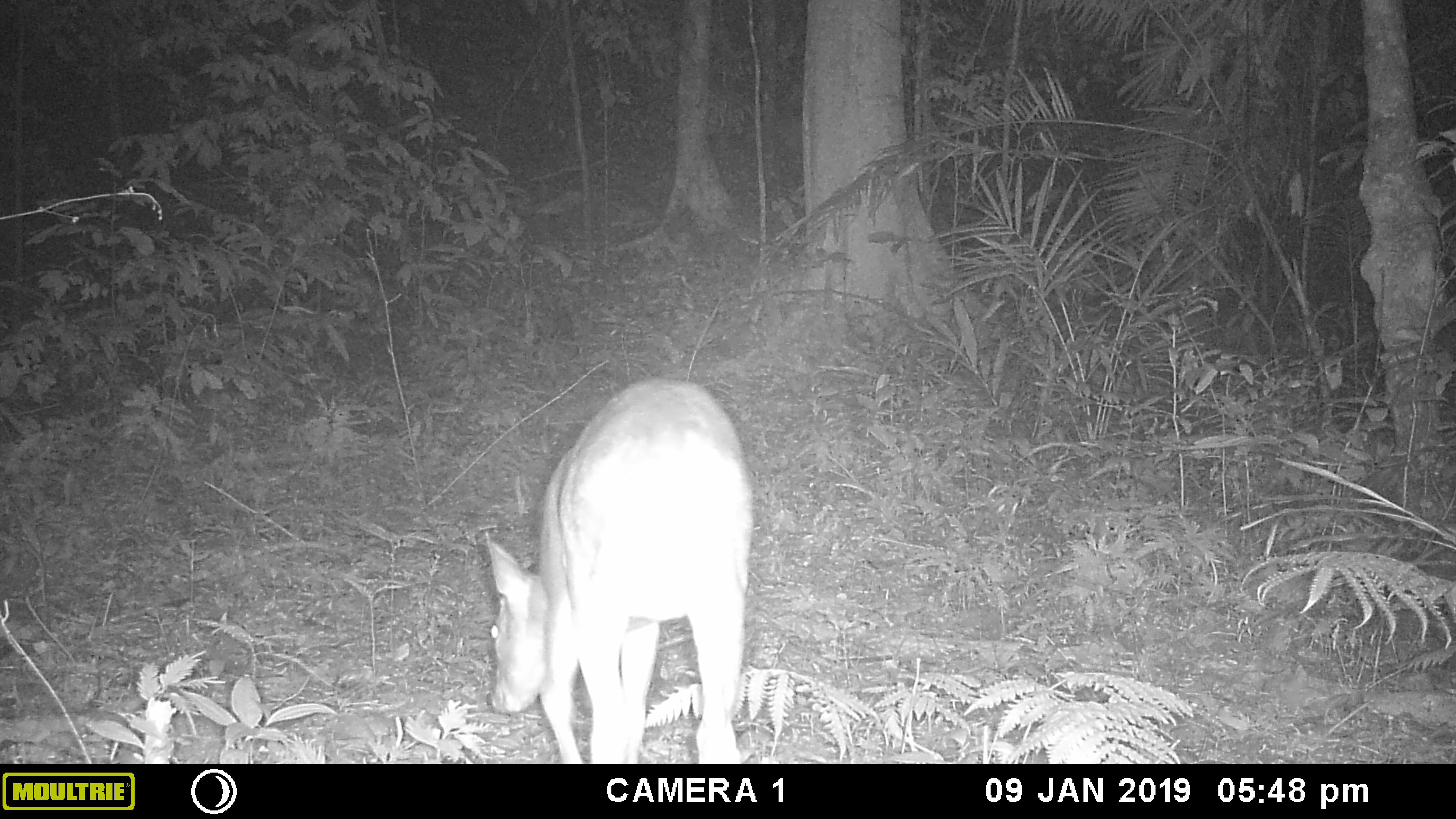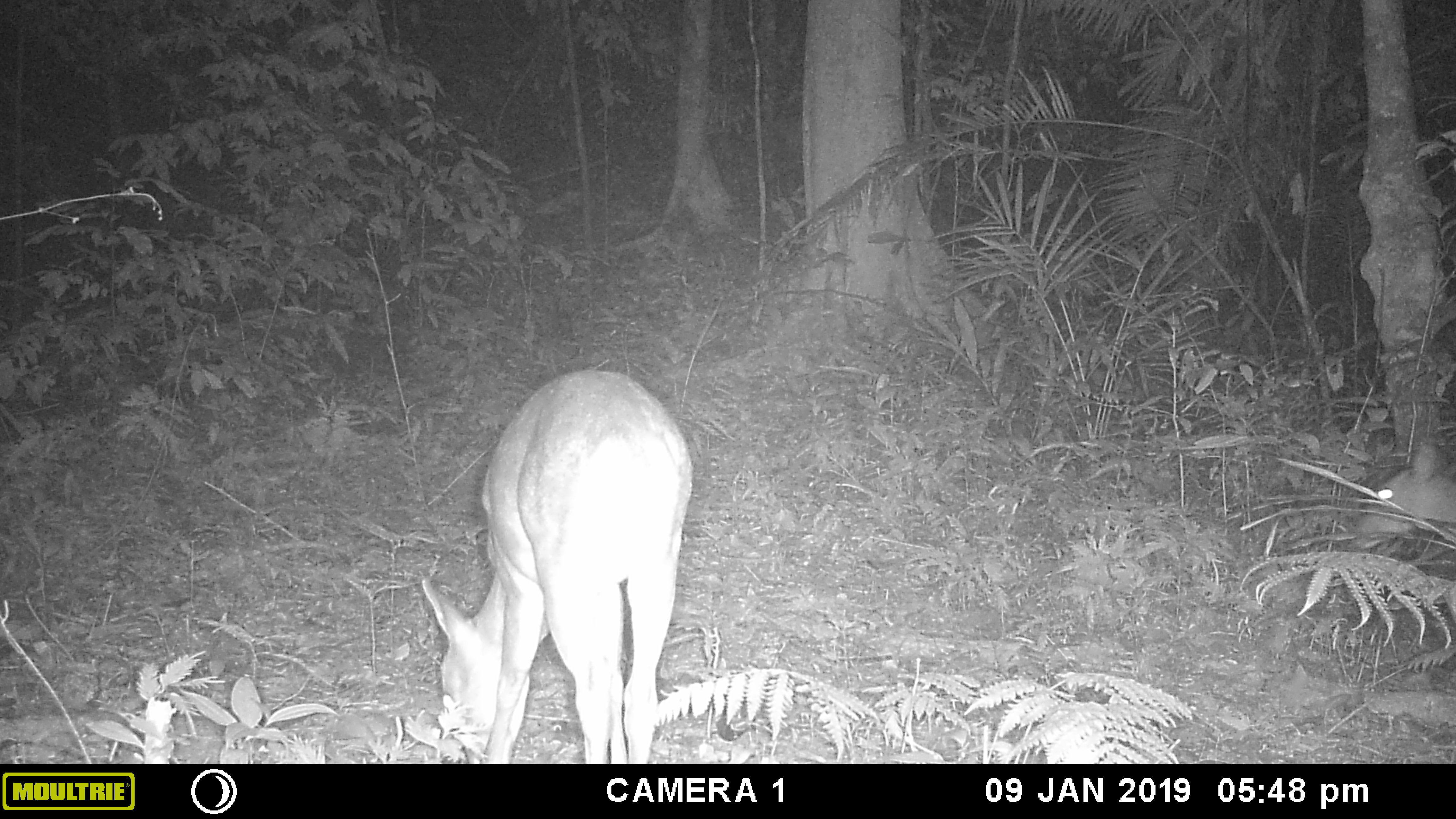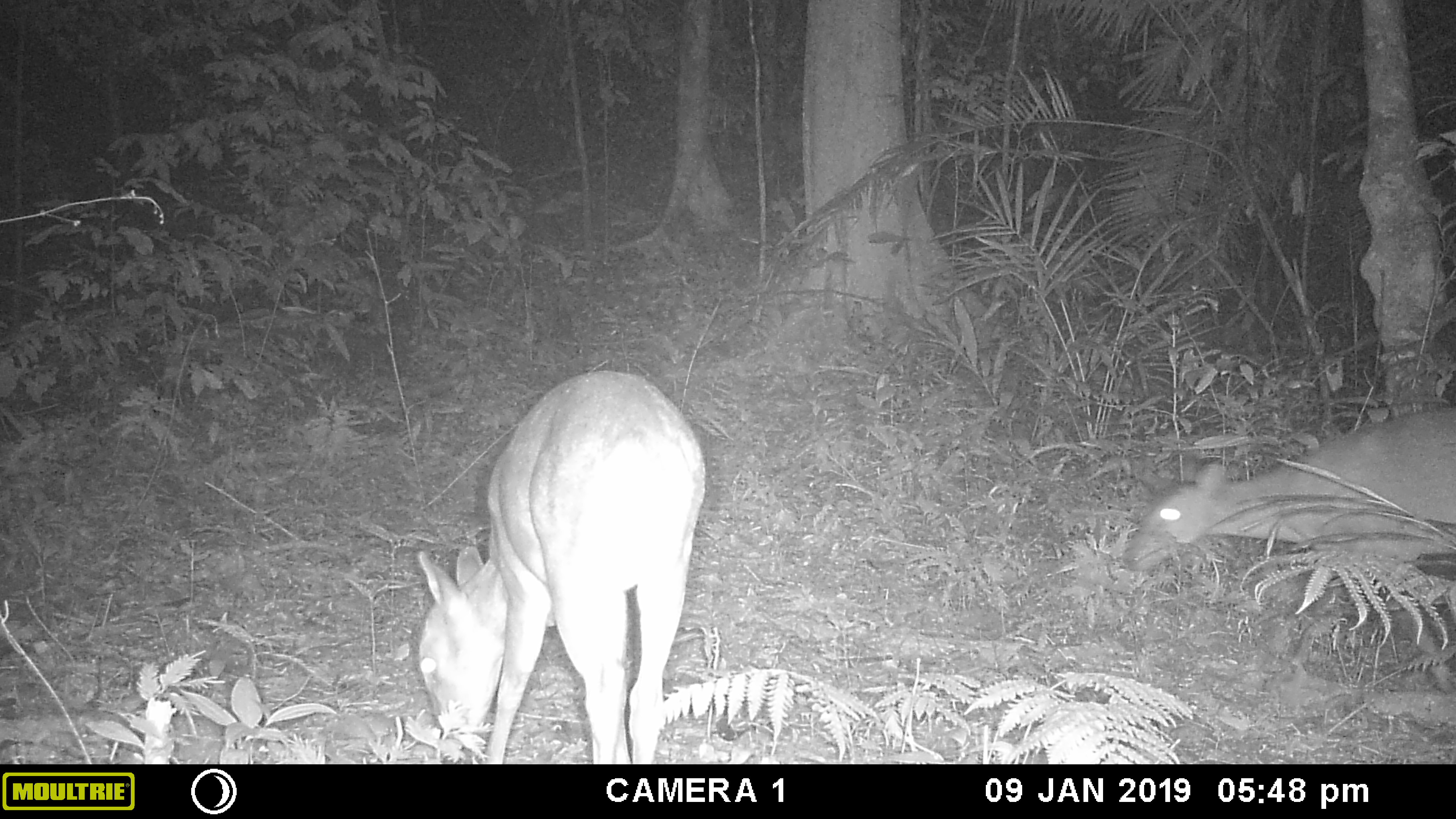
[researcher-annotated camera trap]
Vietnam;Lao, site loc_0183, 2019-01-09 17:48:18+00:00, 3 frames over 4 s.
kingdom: Animalia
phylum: Chordata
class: Mammalia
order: Artiodactyla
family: Cervidae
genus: Muntiacus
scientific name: Muntiacus vuquangensis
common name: large-antlered muntjac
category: large antlered muntjac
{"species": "large antlered muntjac (large-antlered muntjac) (Muntiacus vuquangensis)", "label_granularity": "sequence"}